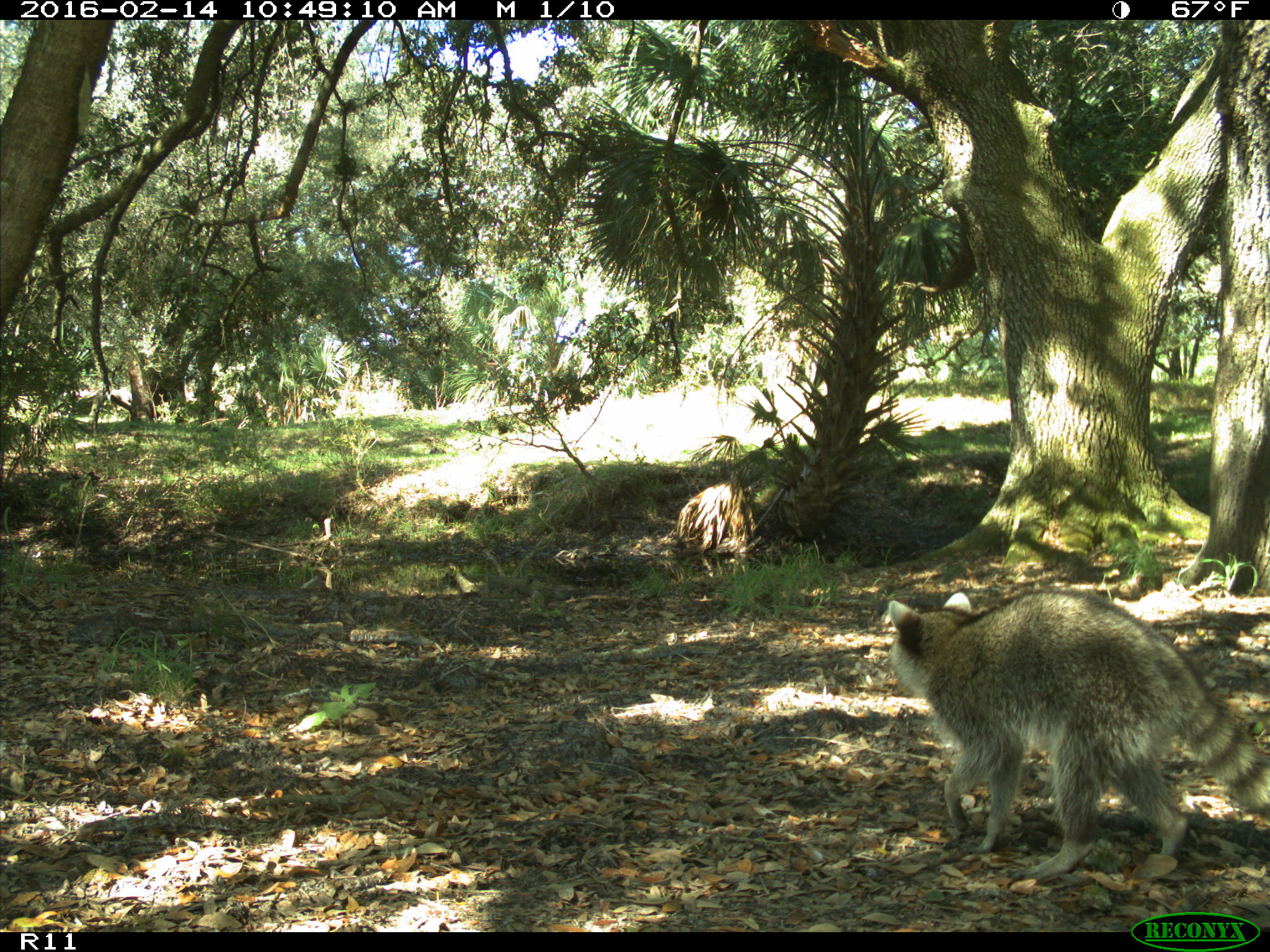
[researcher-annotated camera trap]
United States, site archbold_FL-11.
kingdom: Animalia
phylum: Chordata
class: Mammalia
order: Carnivora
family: Procyonidae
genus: Procyon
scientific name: Procyon lotor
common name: common raccoon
Procyon lotor (common raccoon).